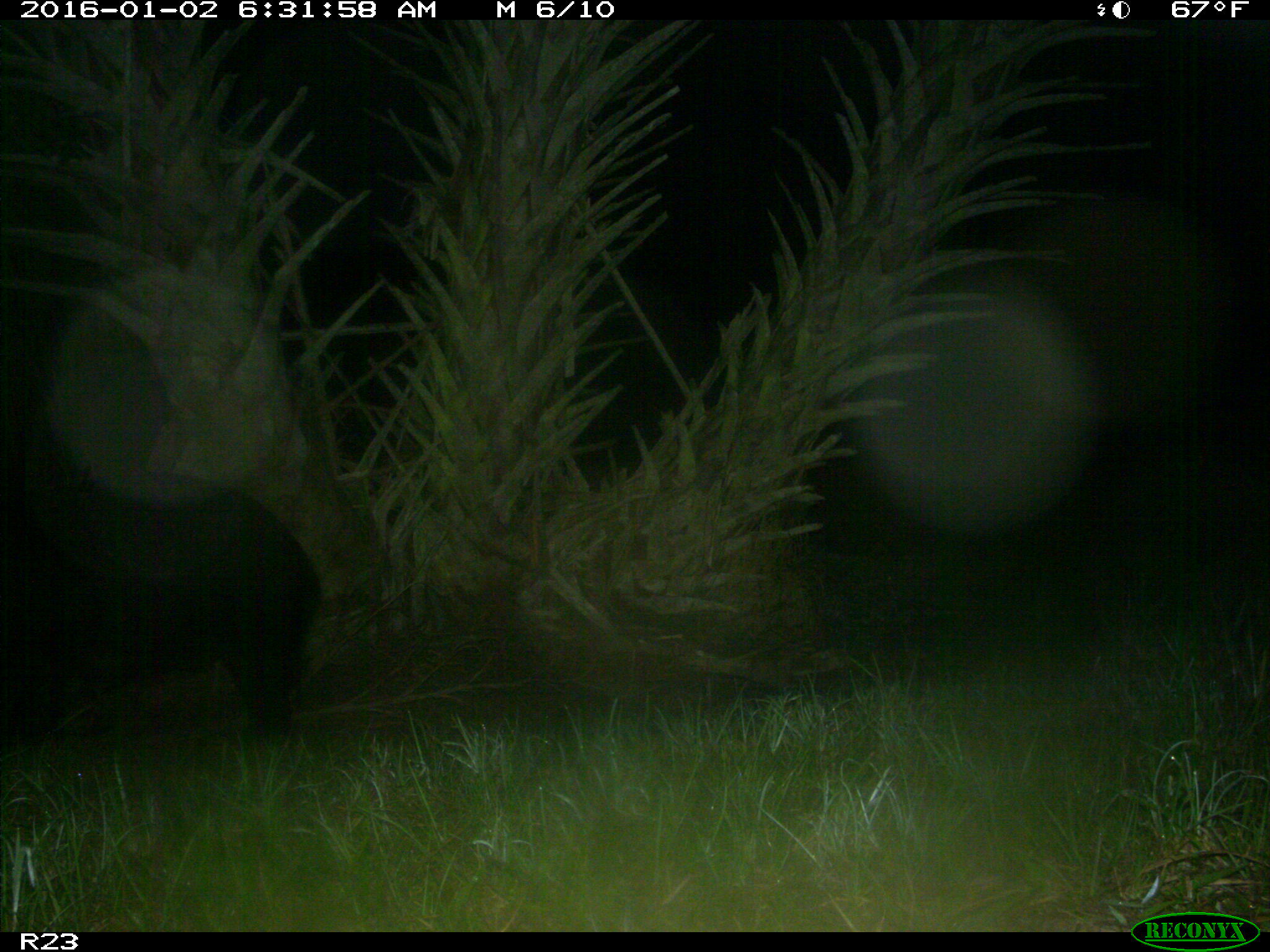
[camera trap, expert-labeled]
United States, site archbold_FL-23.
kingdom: Animalia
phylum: Chordata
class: Mammalia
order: Artiodactyla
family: Suidae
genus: Sus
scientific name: Sus scrofa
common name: wild boar